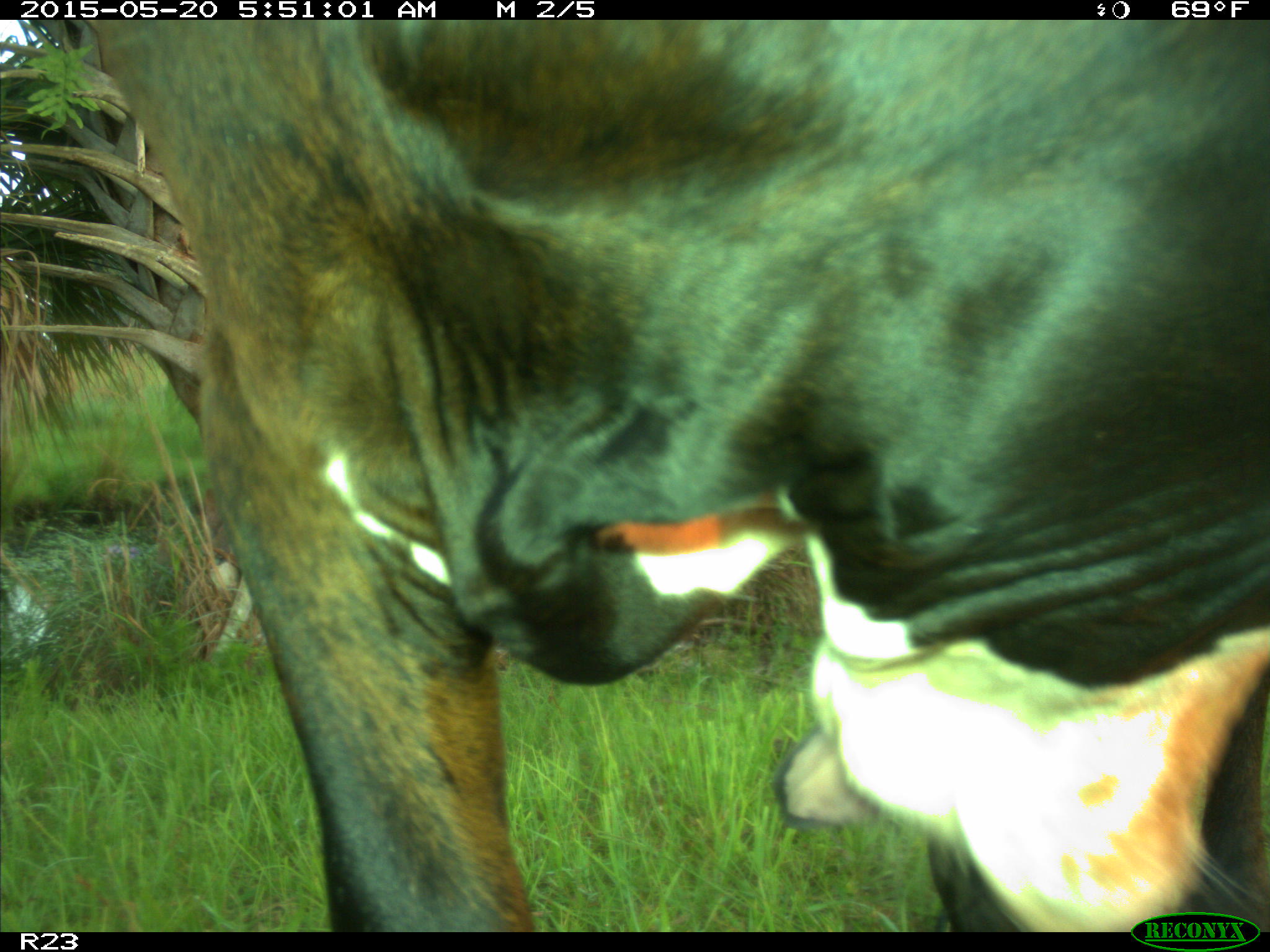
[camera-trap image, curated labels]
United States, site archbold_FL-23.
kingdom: Animalia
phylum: Chordata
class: Mammalia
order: Artiodactyla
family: Bovidae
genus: Bos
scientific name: Bos taurus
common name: domestic cow